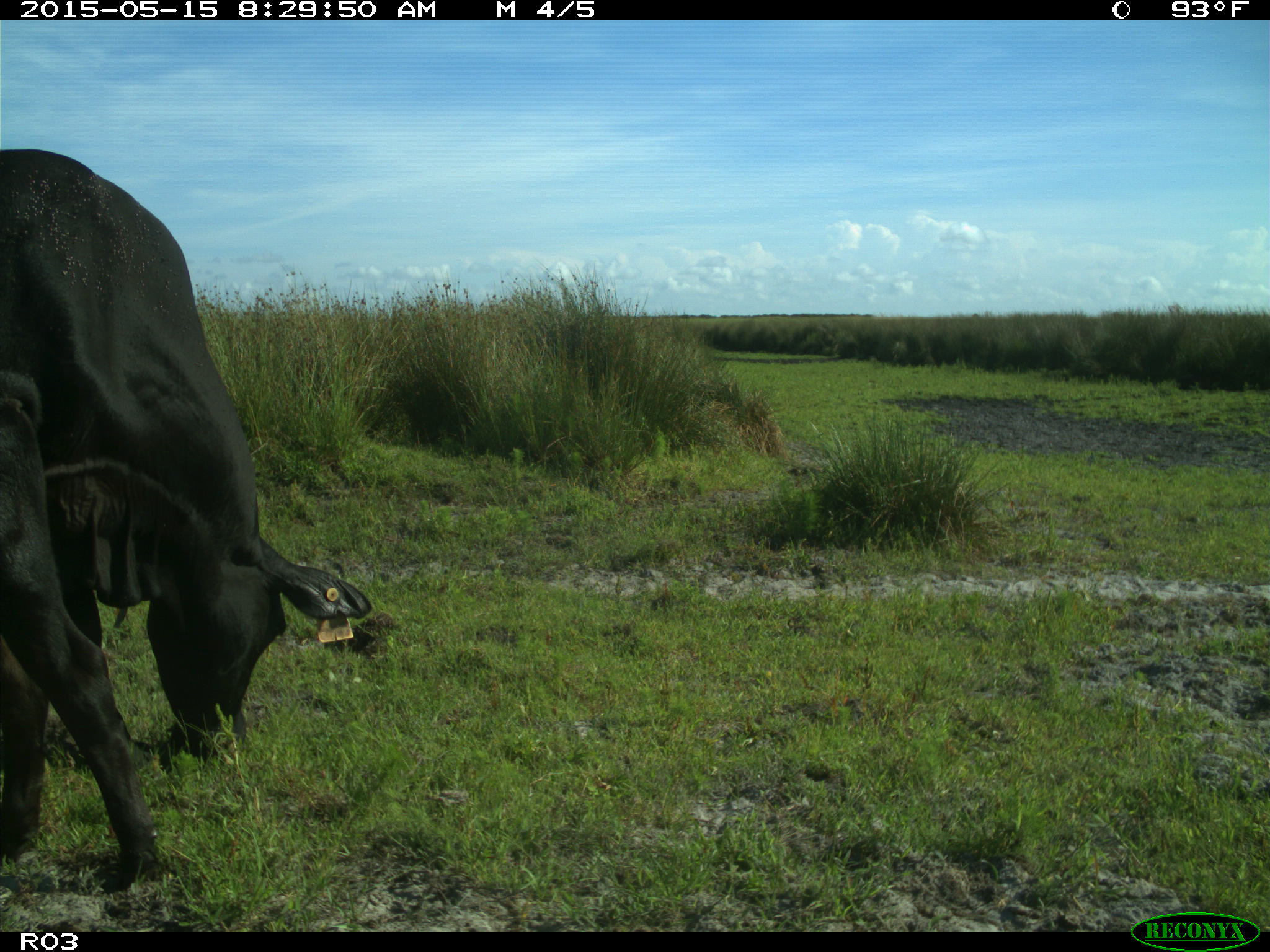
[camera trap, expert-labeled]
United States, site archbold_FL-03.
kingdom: Animalia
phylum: Chordata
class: Mammalia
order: Artiodactyla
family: Bovidae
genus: Bos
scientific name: Bos taurus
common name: domestic cow